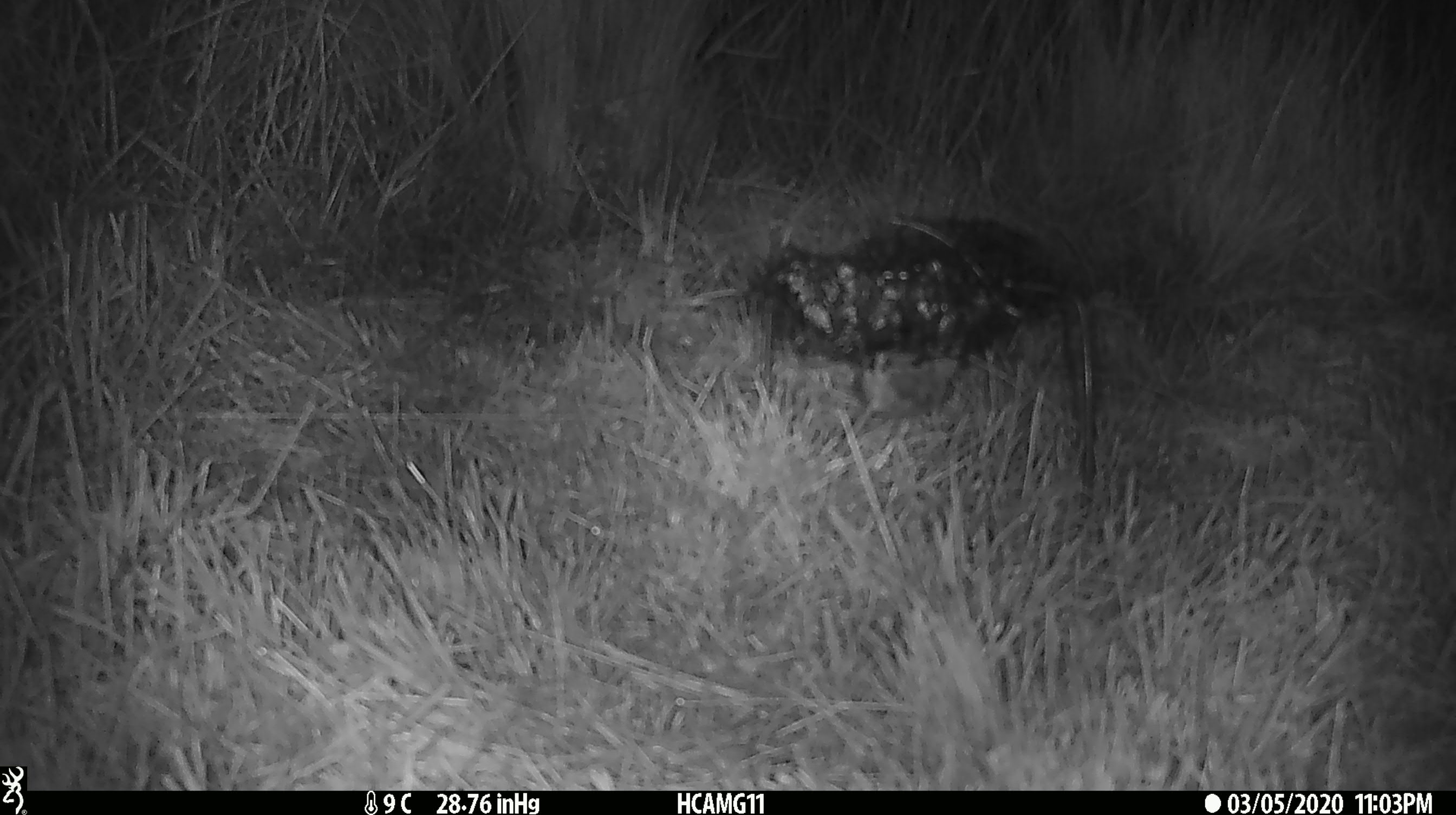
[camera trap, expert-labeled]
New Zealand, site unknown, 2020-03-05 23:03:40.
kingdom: Animalia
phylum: Chordata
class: Mammalia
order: Rodentia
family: Muridae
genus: Mus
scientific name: Mus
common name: mouse